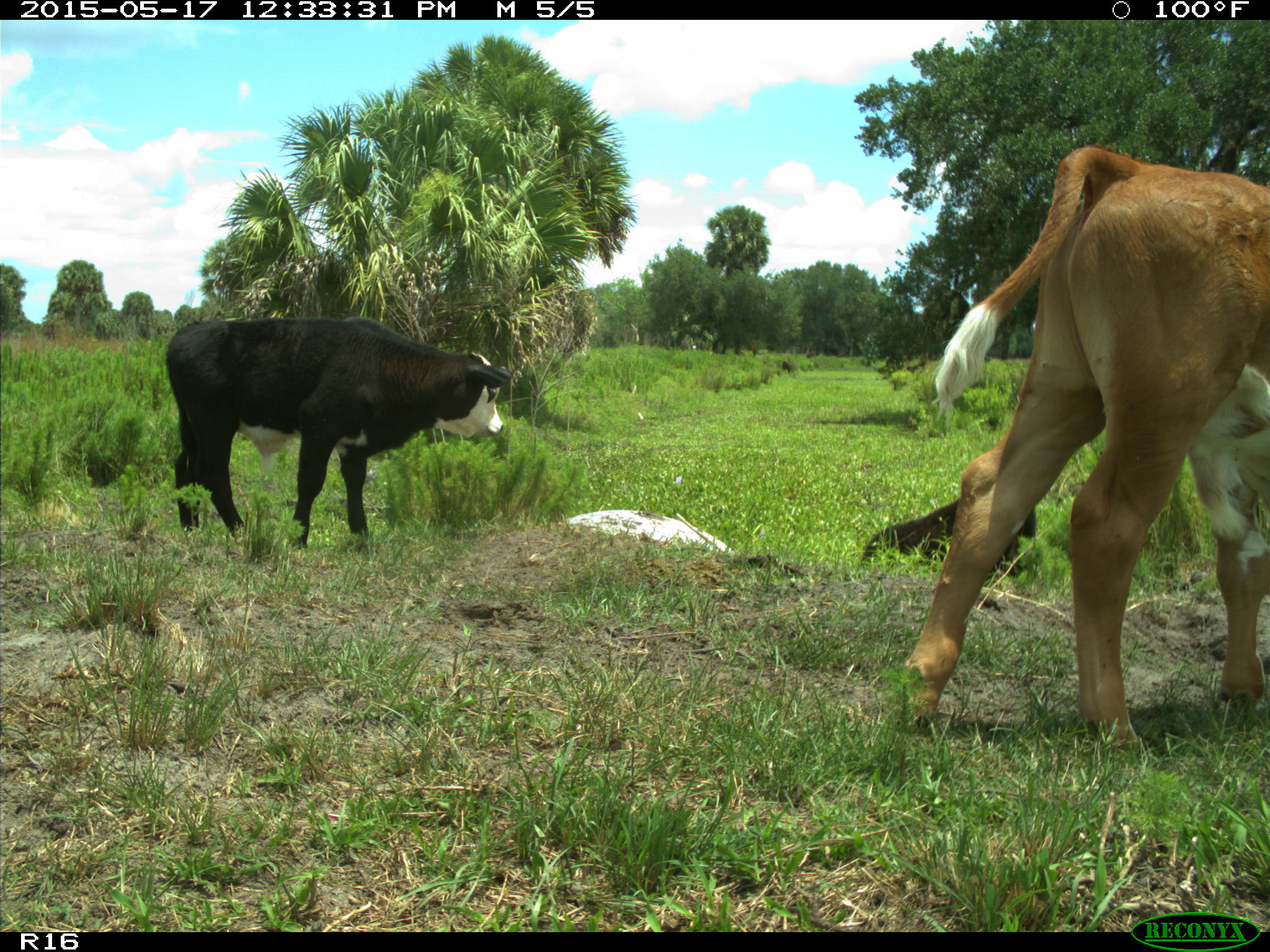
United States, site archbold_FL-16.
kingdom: Animalia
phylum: Chordata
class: Mammalia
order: Artiodactyla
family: Bovidae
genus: Bos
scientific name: Bos taurus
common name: domestic cow